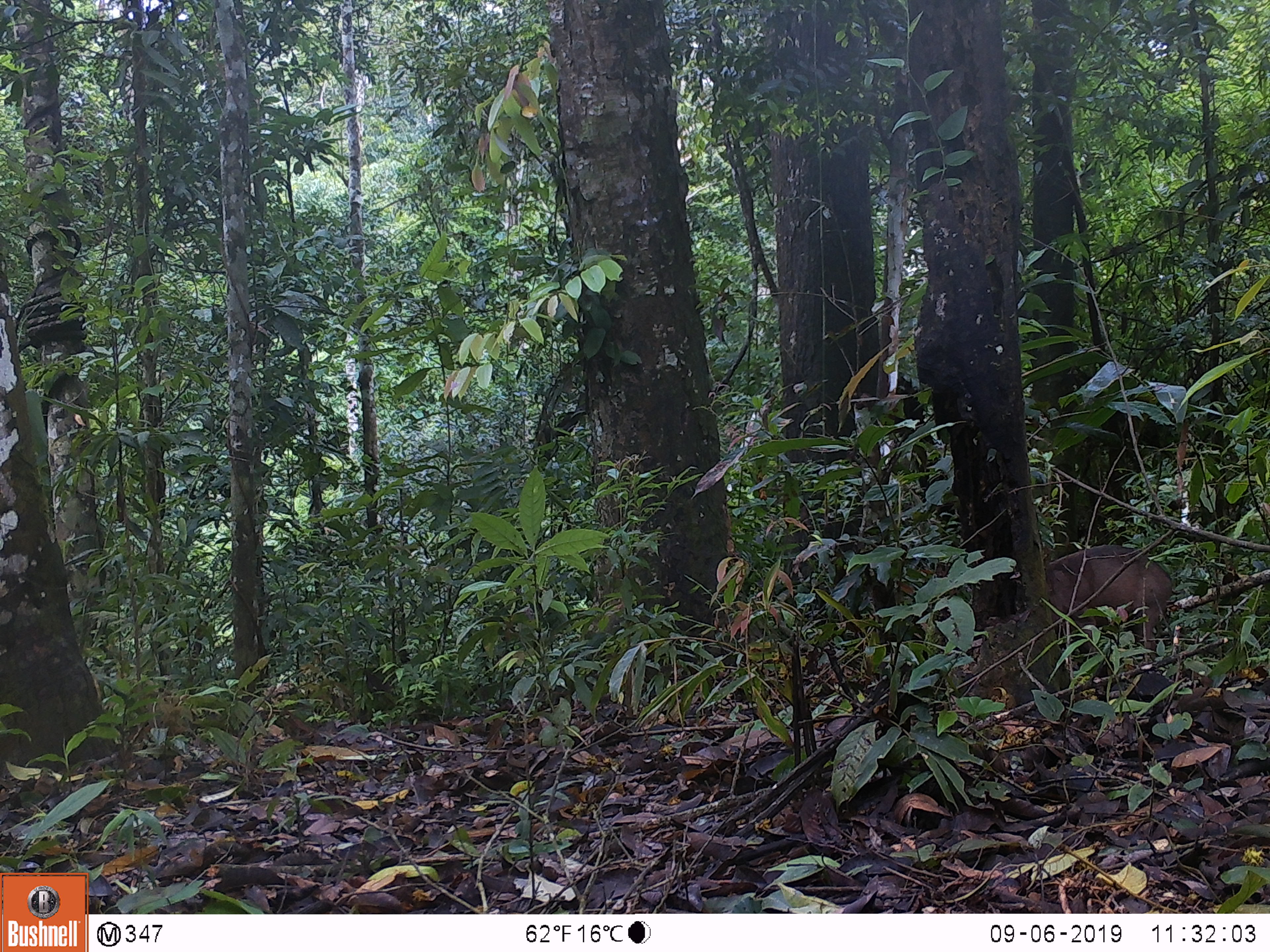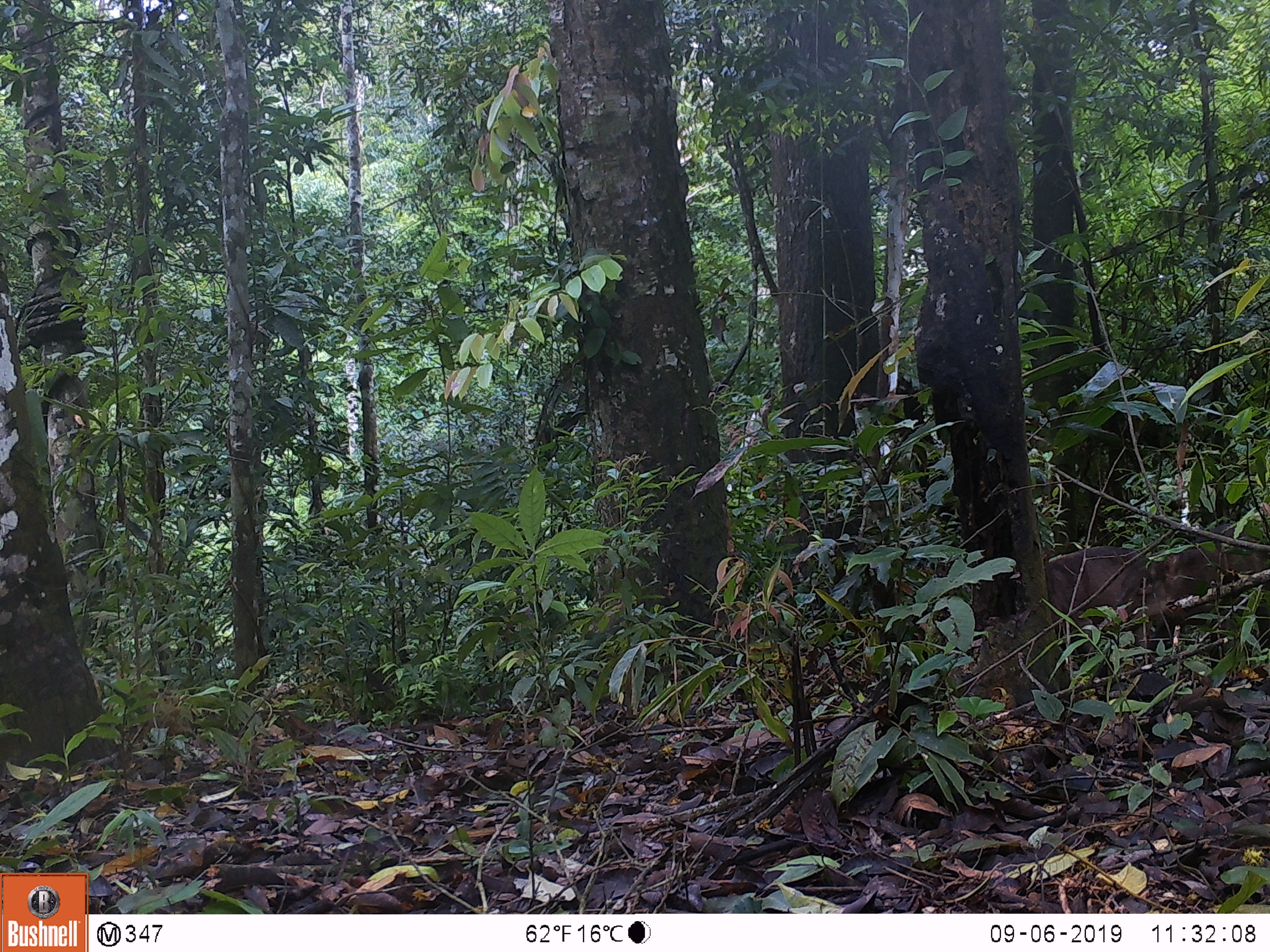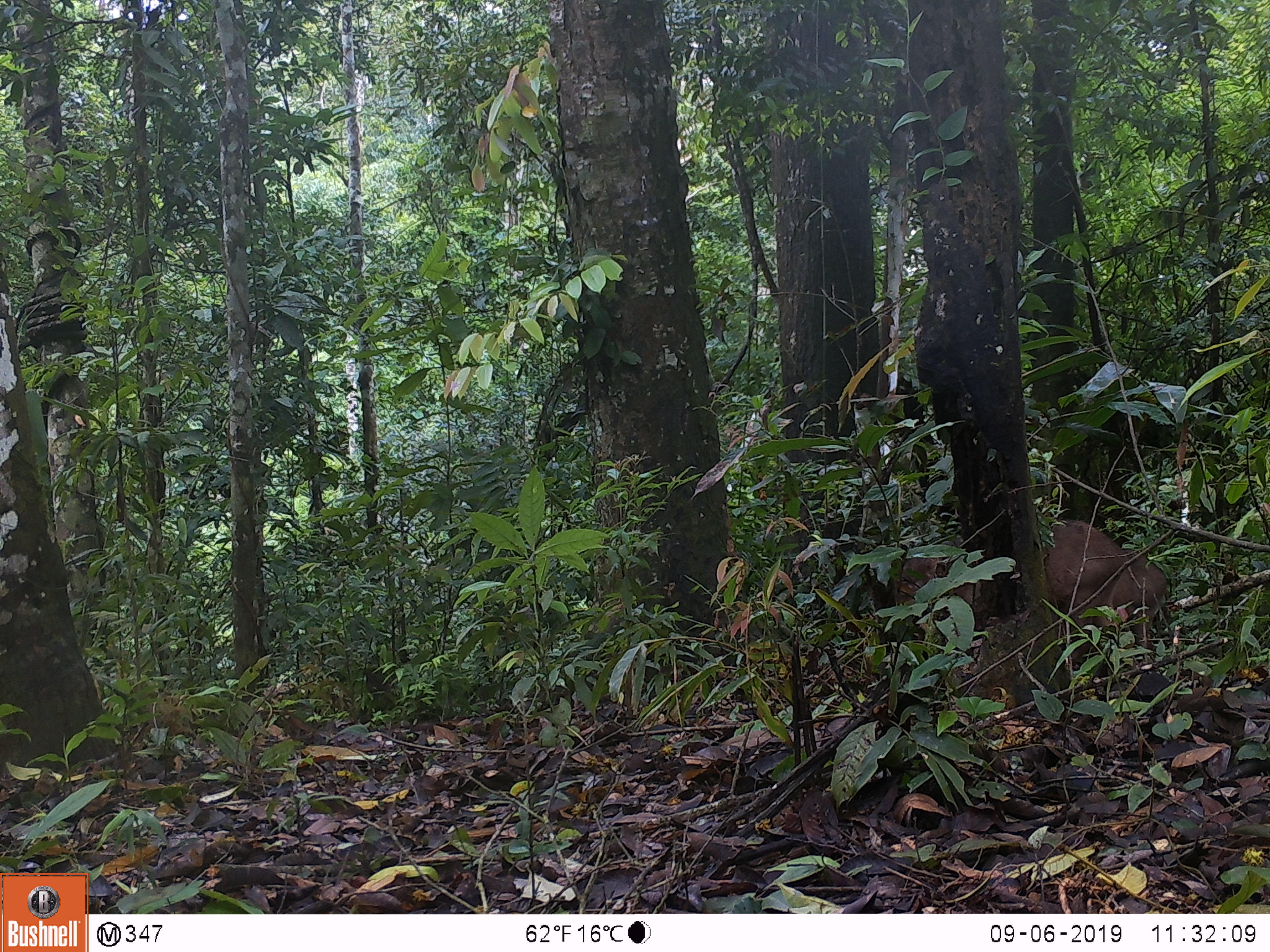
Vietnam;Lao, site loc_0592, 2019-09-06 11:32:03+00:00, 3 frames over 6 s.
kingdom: Animalia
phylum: Chordata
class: Mammalia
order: Artiodactyla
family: Suidae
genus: Sus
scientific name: Sus scrofa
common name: eurasian wild pig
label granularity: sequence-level